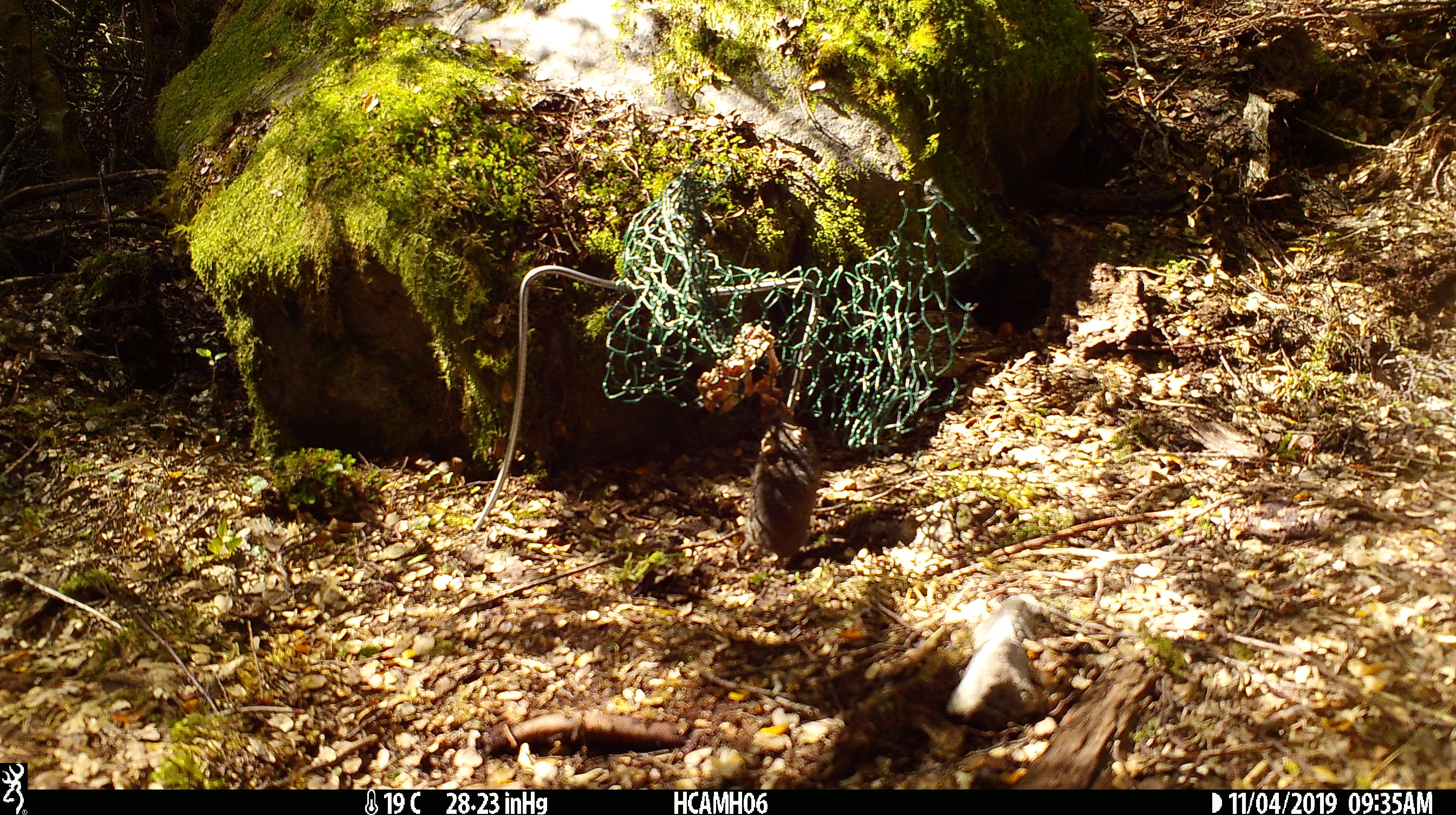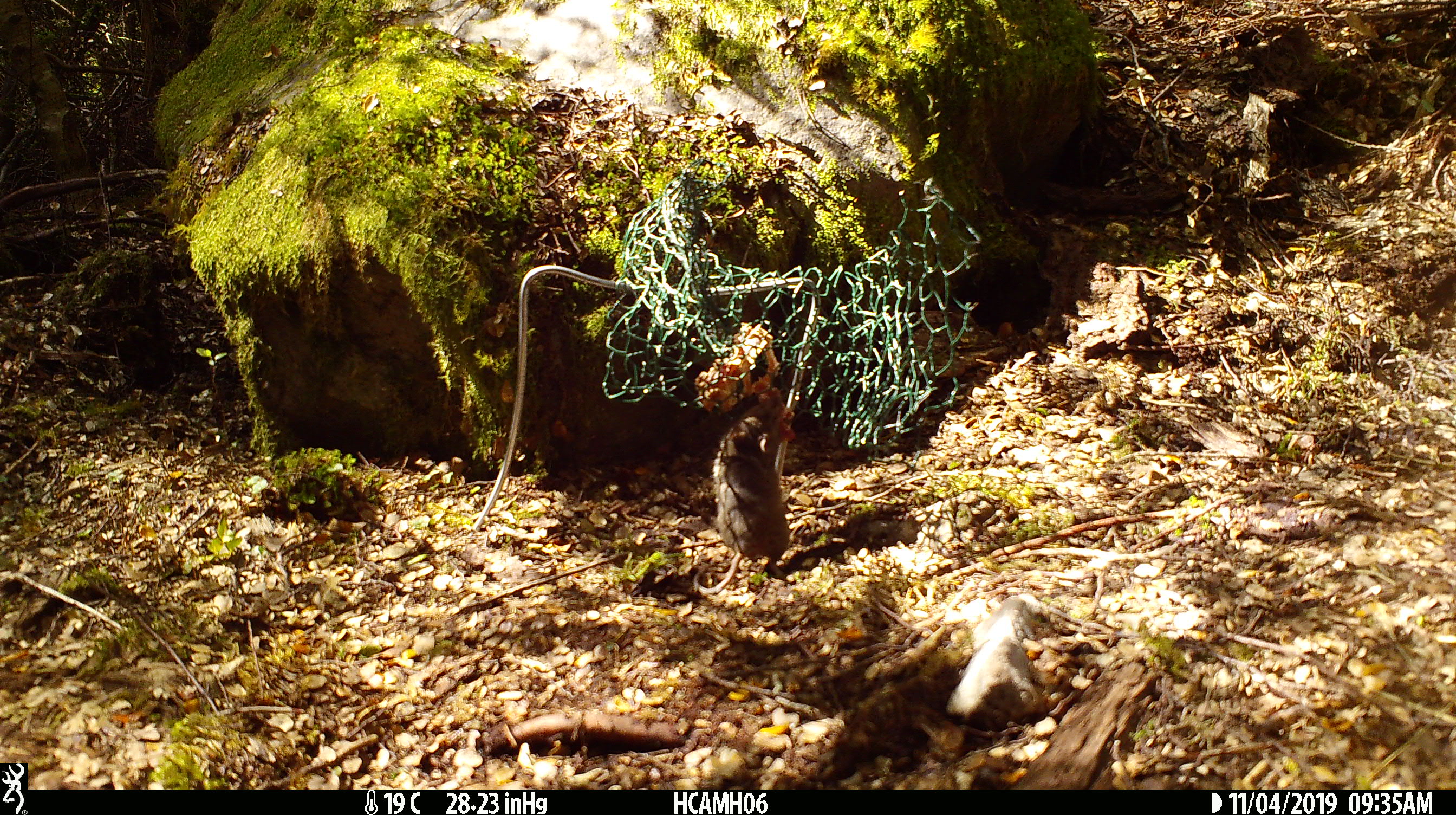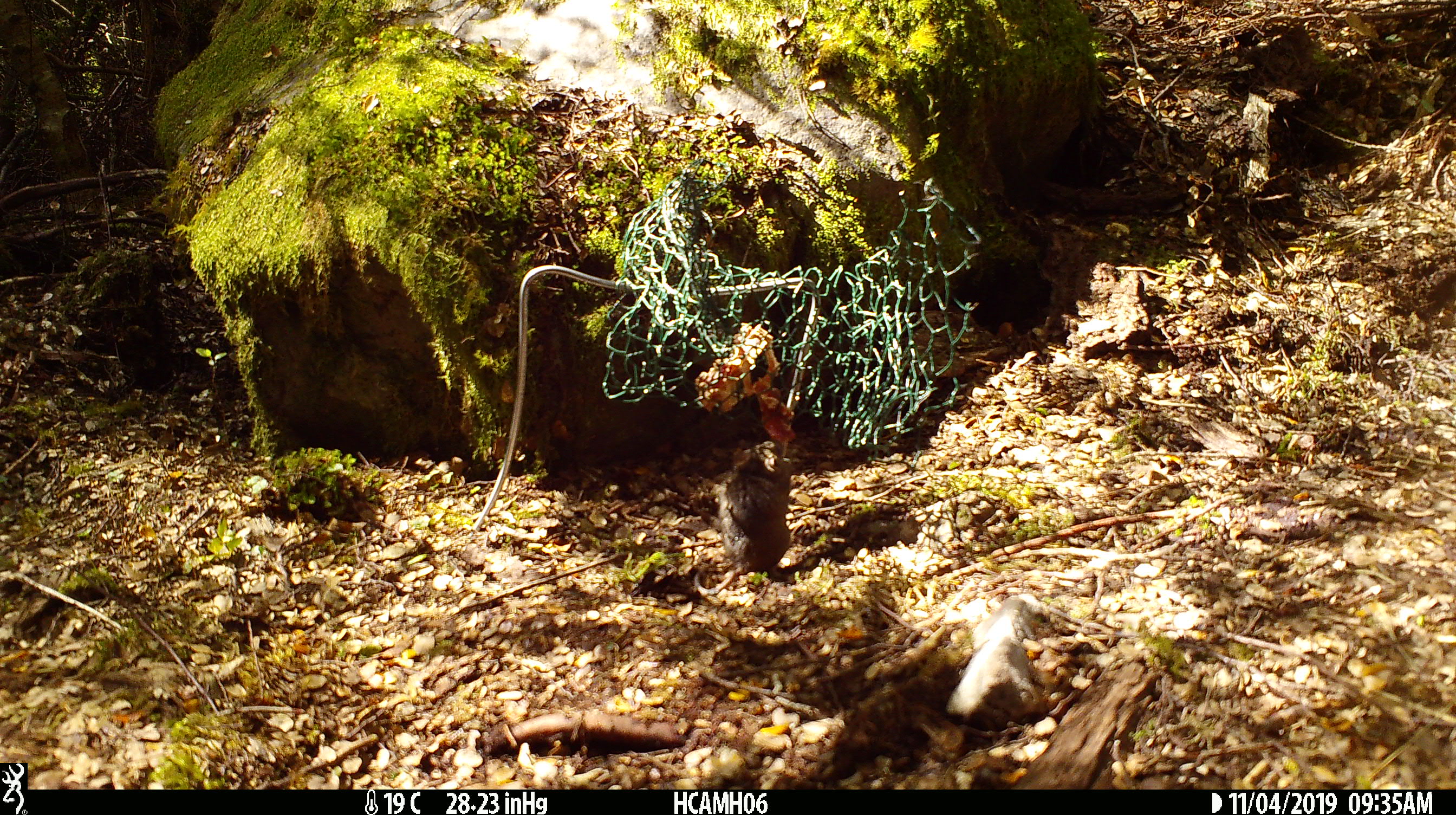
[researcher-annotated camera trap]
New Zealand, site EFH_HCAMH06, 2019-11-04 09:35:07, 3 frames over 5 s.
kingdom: Animalia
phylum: Chordata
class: Mammalia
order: Rodentia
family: Muridae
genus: Mus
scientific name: Mus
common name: mouse